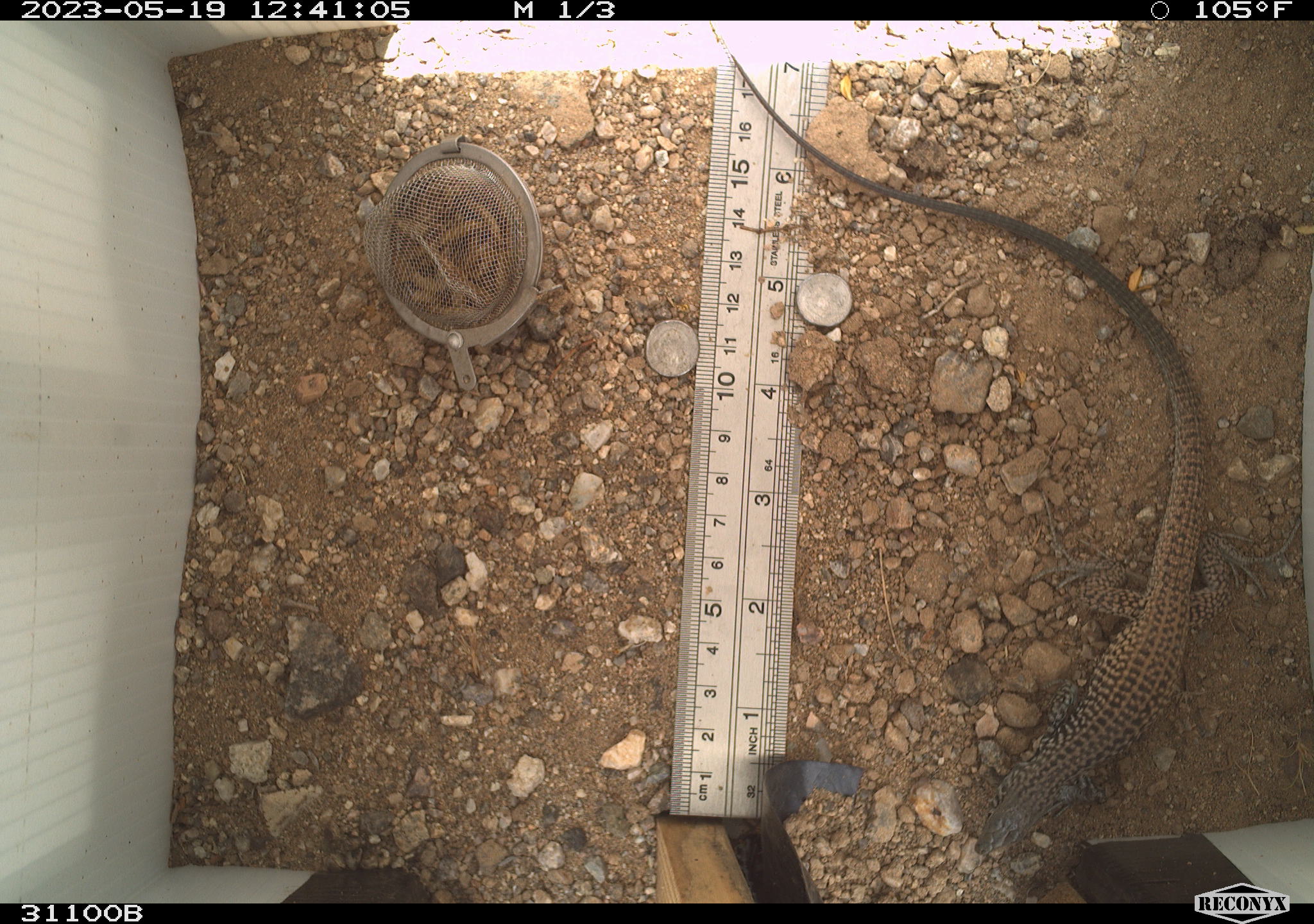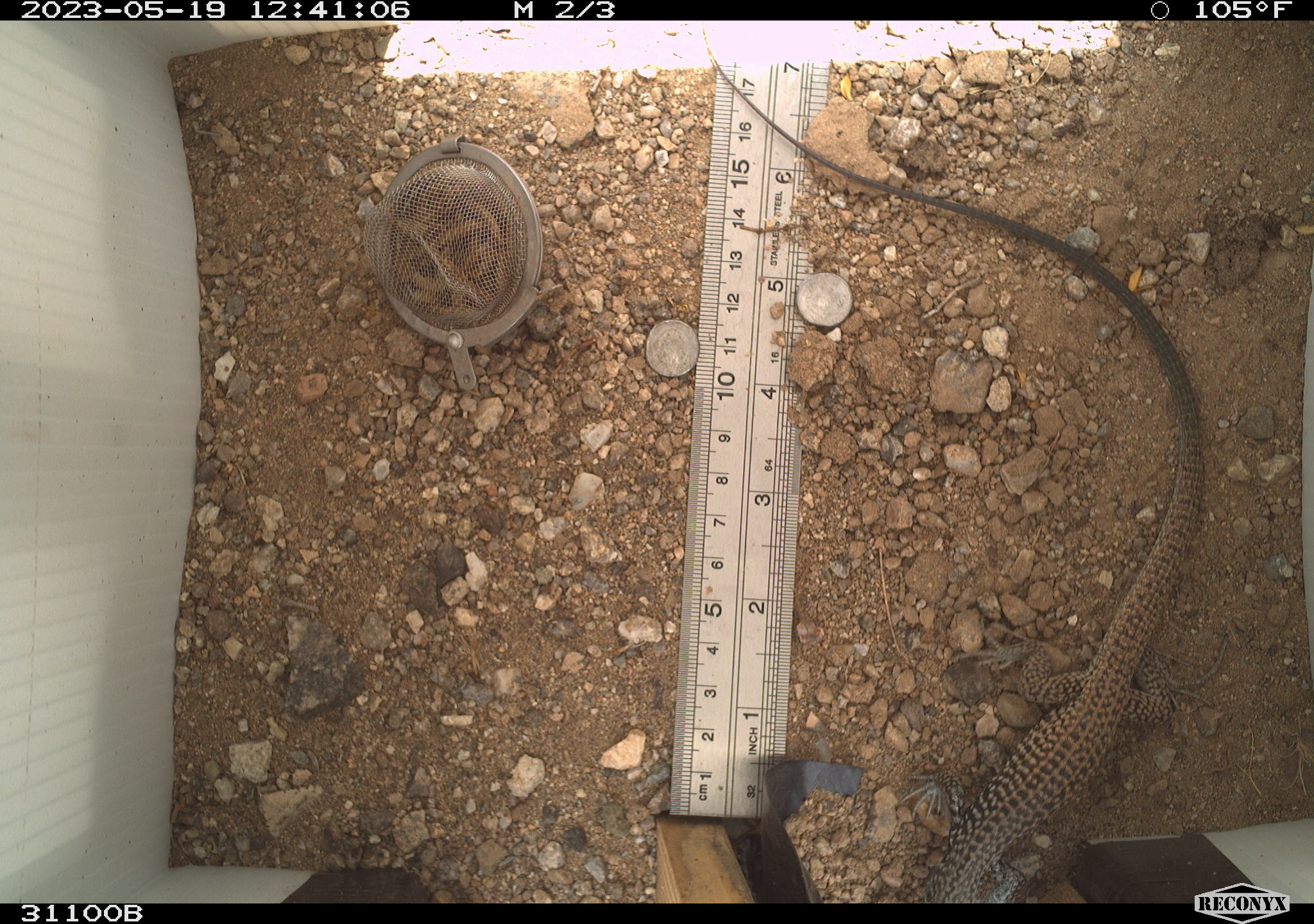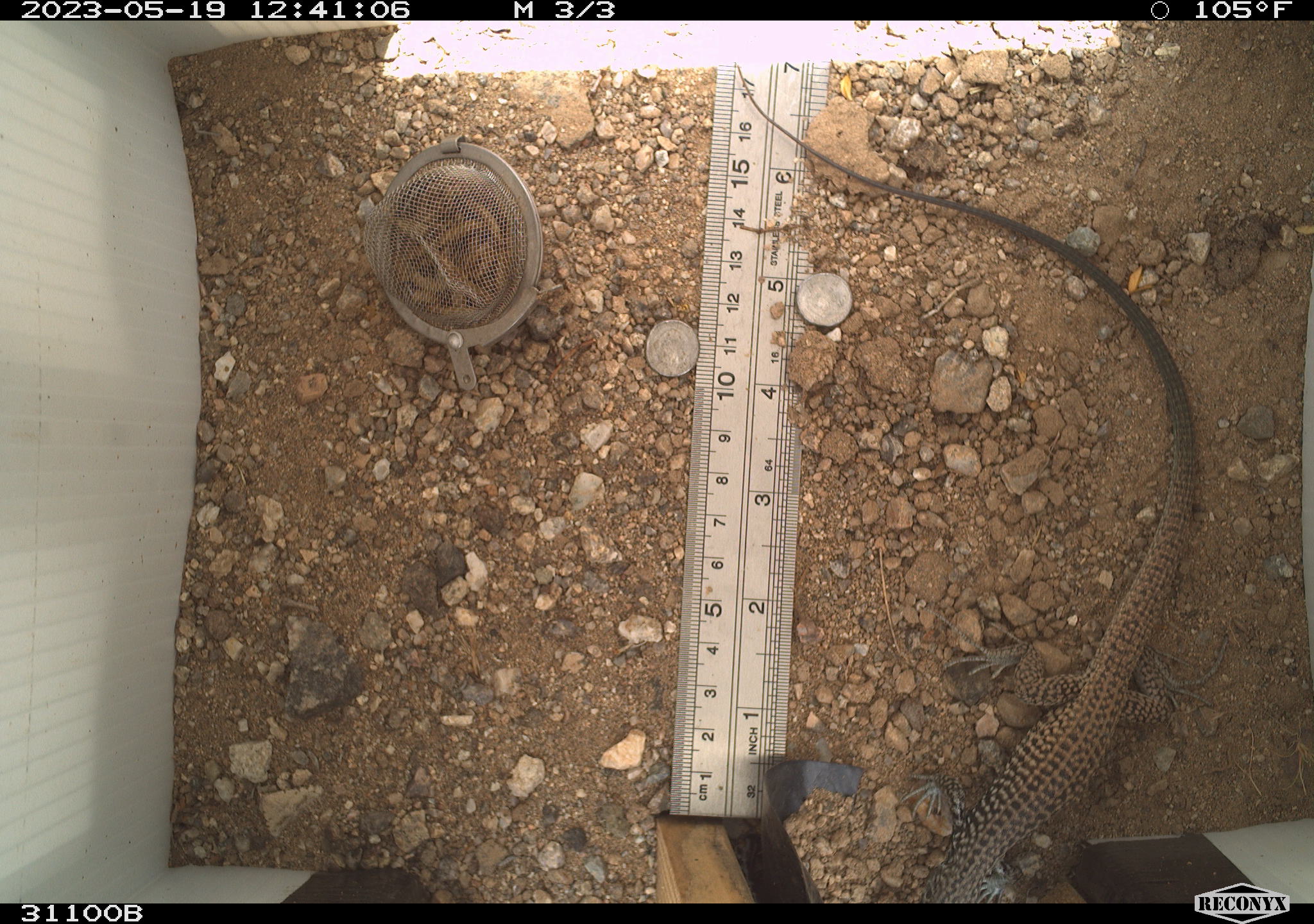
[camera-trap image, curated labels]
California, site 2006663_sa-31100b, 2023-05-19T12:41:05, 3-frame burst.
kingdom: Animalia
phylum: Chordata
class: Reptilia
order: Squamata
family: Teiidae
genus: Aspidoscelis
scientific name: Aspidoscelis tigris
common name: western whiptail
Western whiptail (Aspidoscelis tigris).